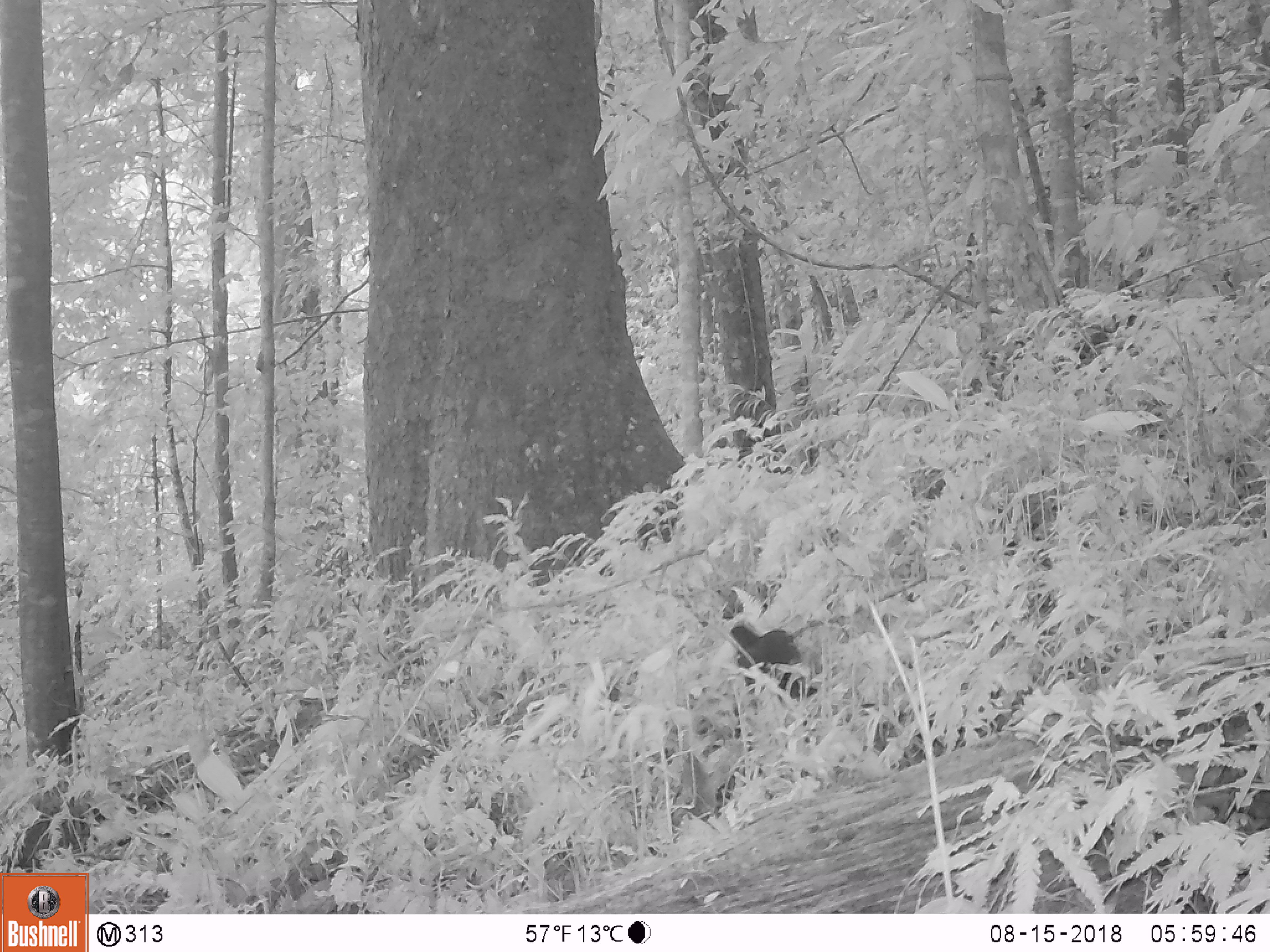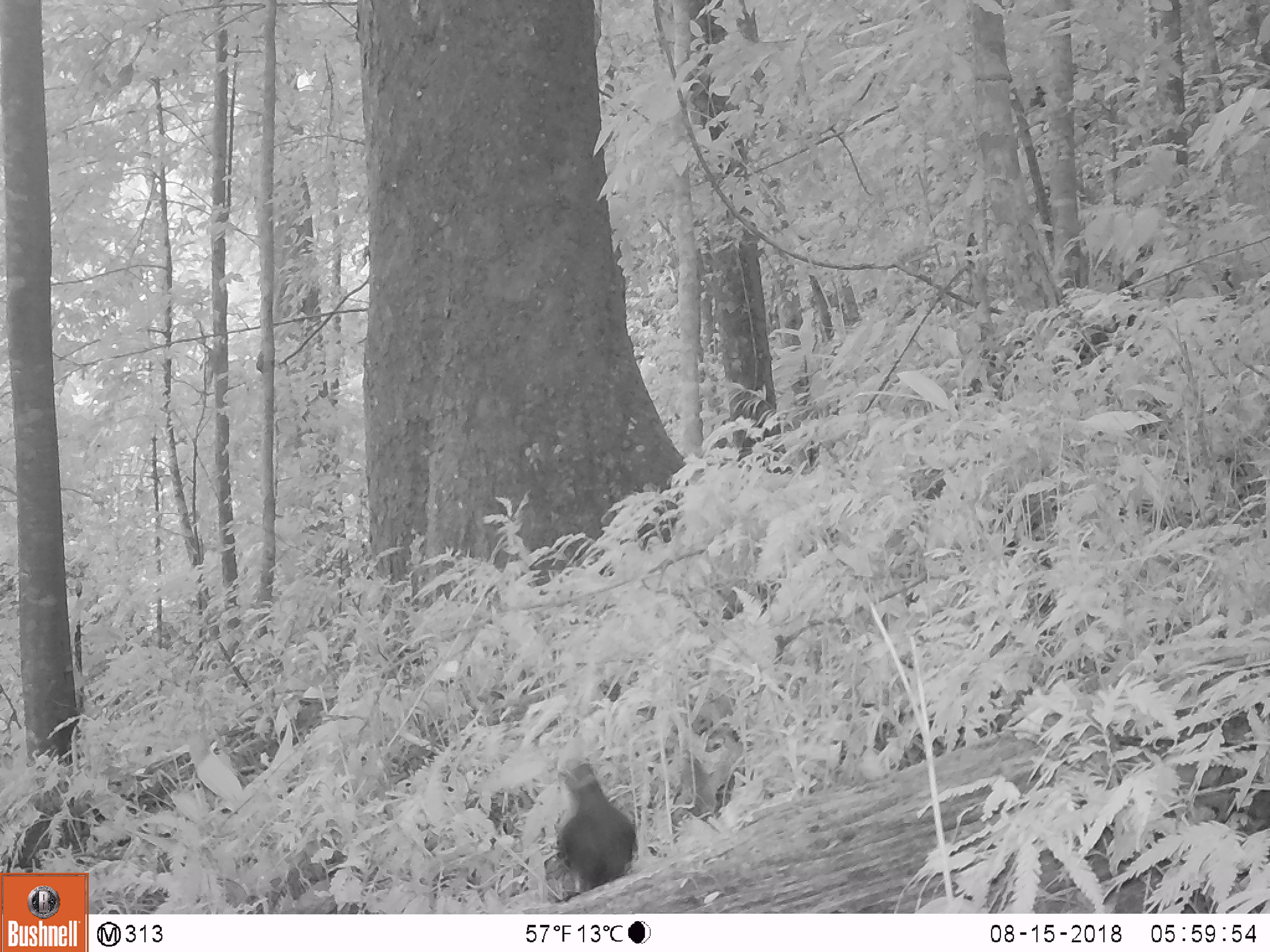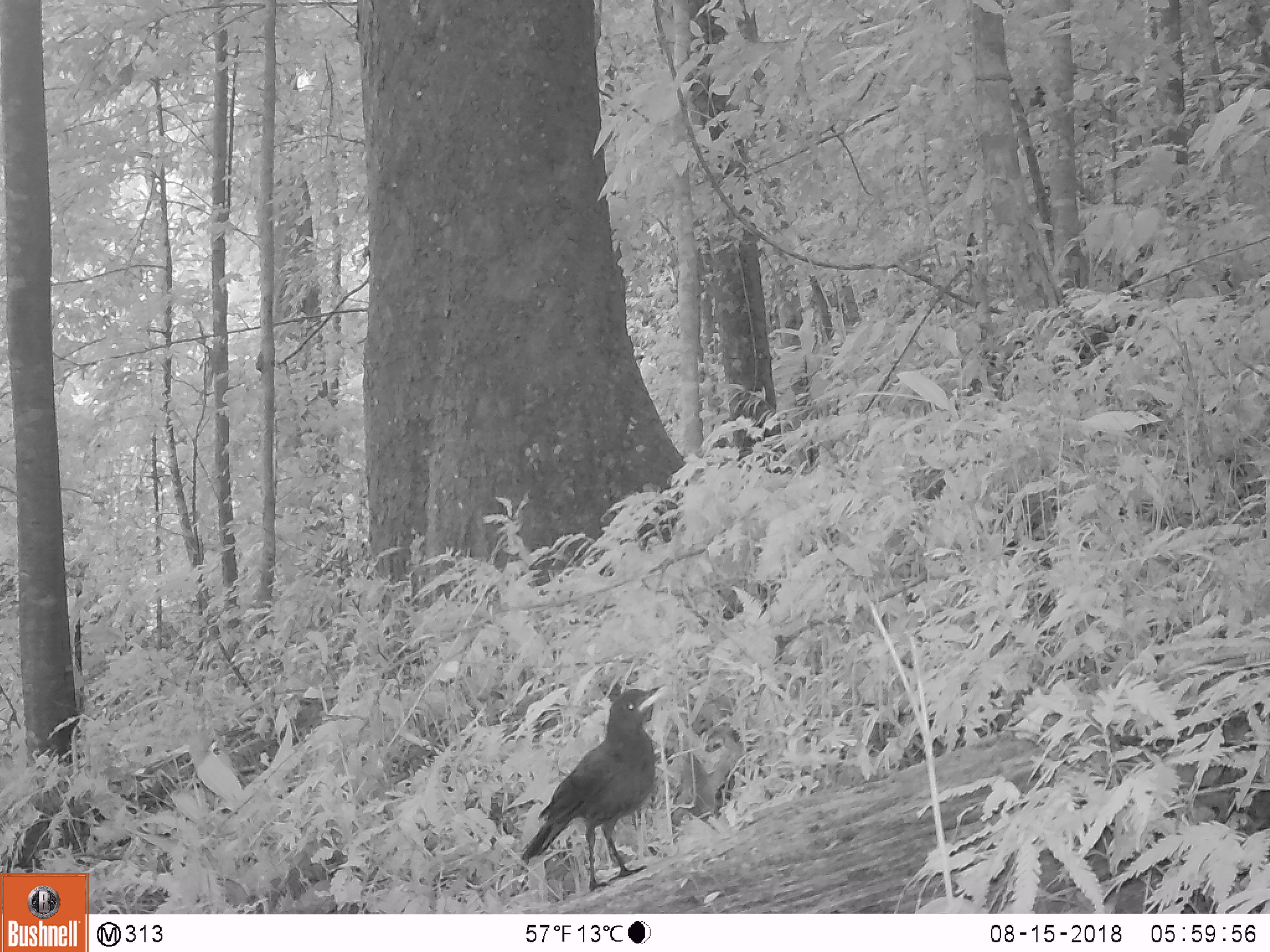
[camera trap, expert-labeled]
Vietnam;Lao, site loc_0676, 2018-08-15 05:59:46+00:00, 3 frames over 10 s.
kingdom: Animalia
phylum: Chordata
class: Aves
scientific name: Aves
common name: bird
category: unidentified bird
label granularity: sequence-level